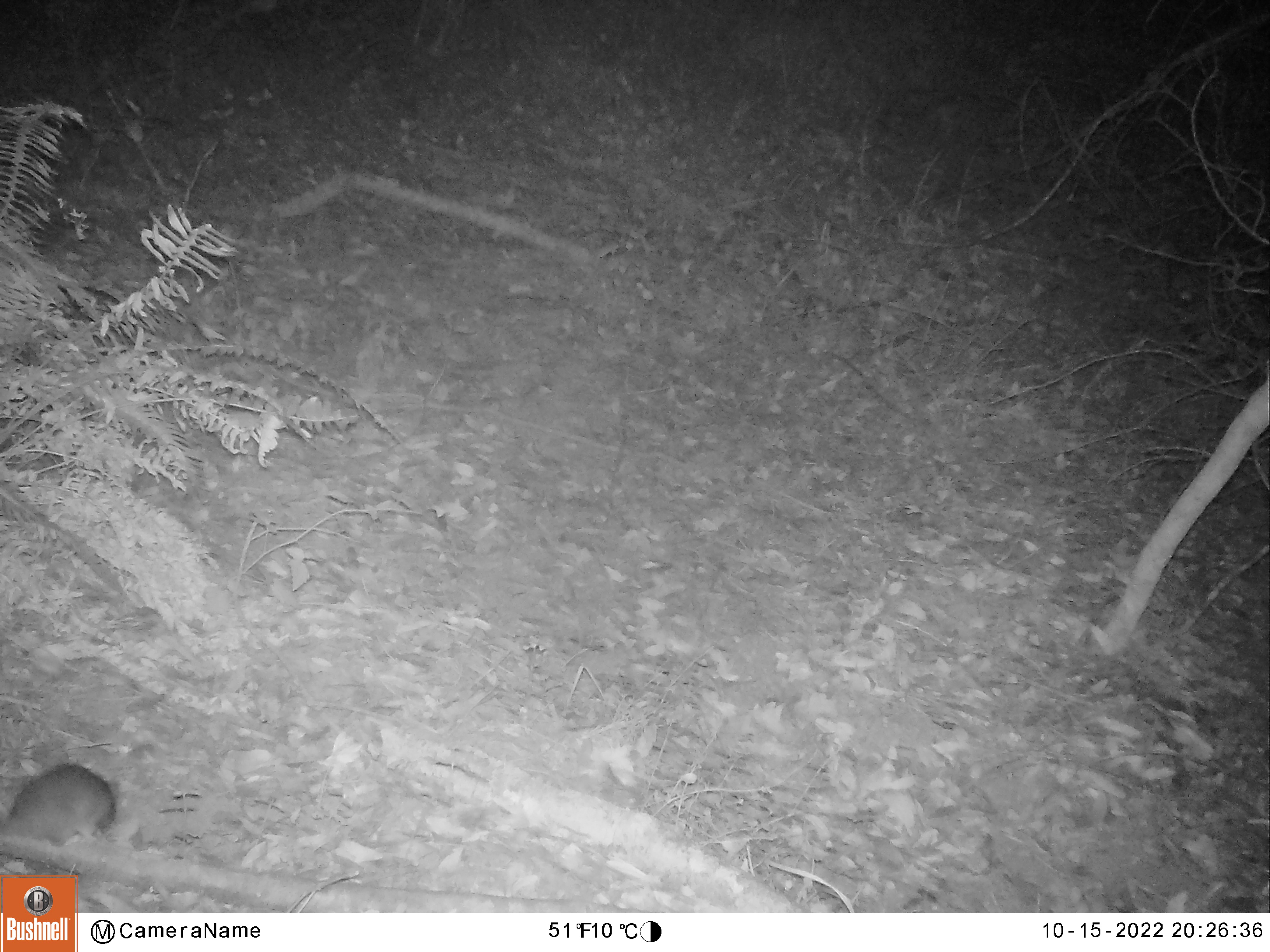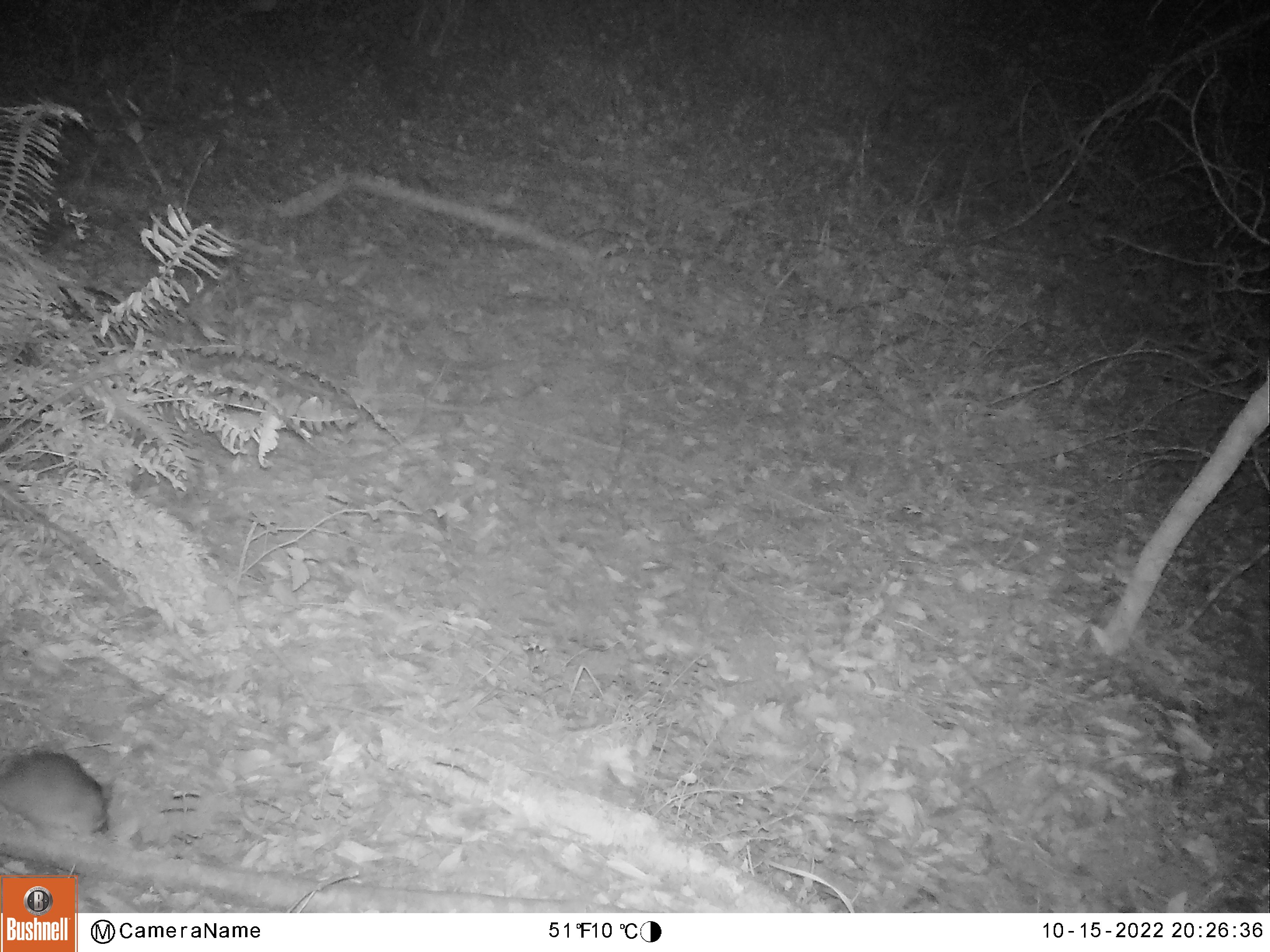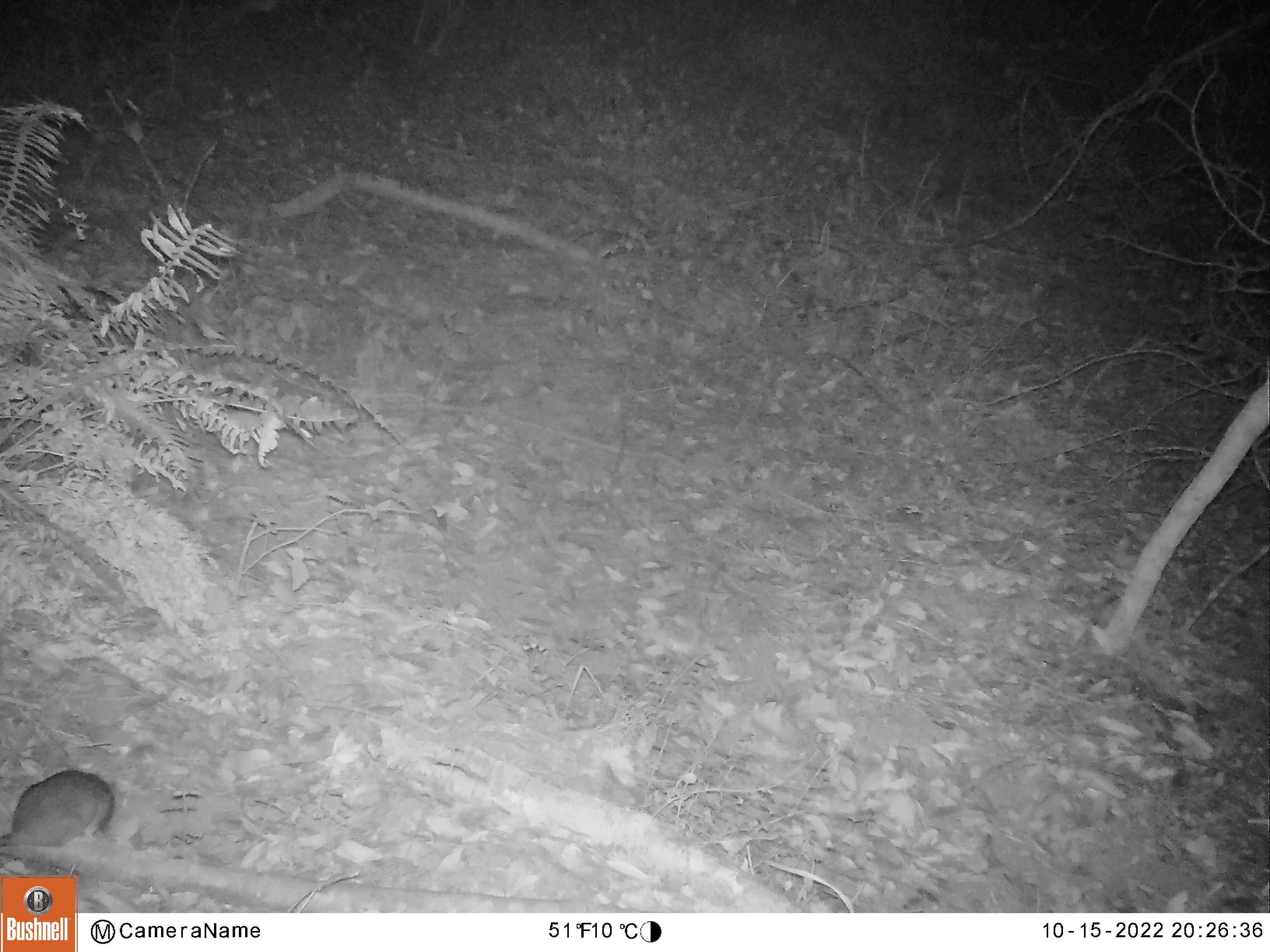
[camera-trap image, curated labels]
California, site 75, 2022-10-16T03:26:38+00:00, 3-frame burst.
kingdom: Animalia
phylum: Chordata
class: Mammalia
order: Rodentia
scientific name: Rodentia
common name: mouse or rat